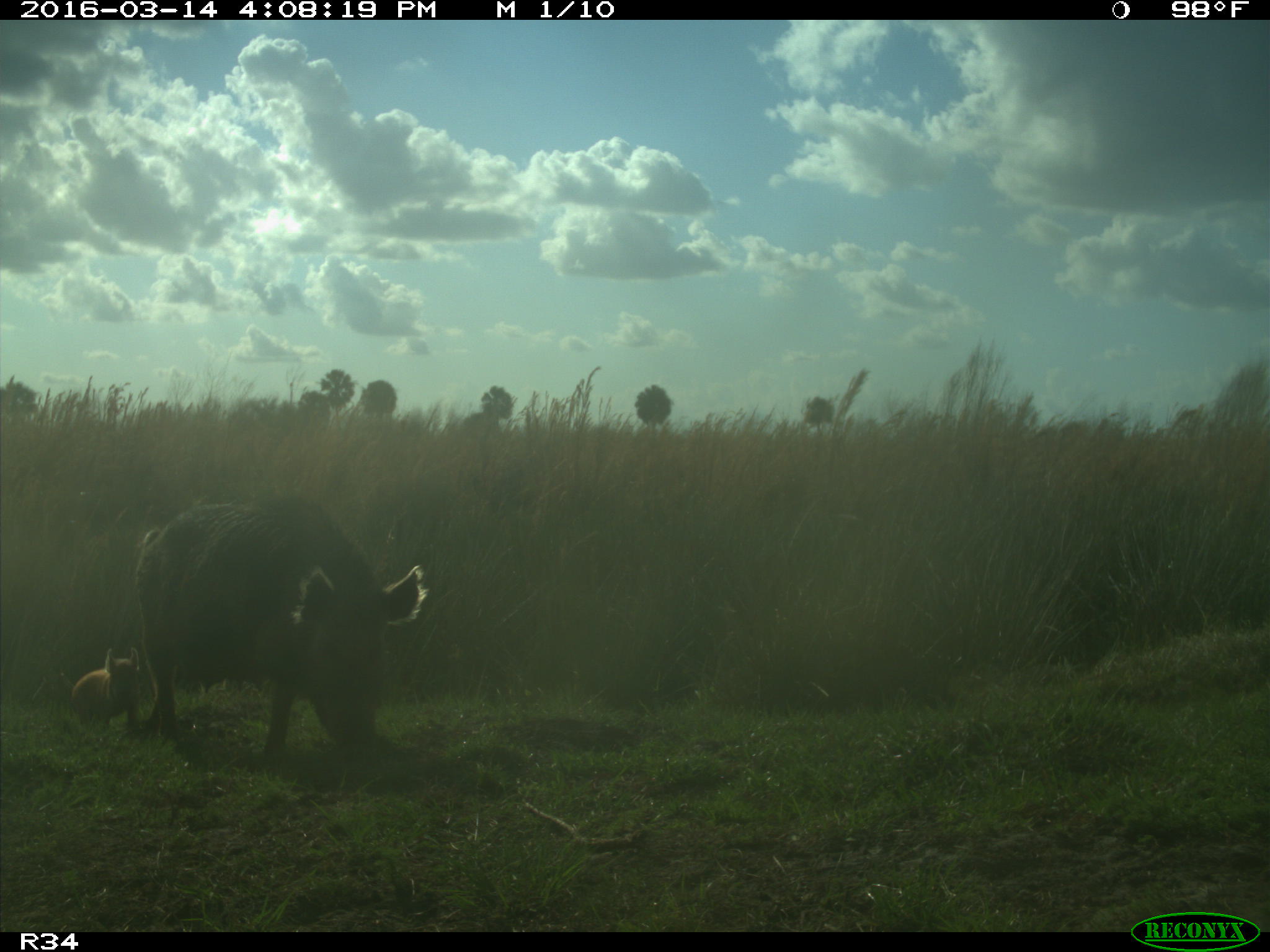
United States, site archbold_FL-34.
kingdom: Animalia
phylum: Chordata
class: Mammalia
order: Artiodactyla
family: Suidae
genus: Sus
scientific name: Sus scrofa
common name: wild boar